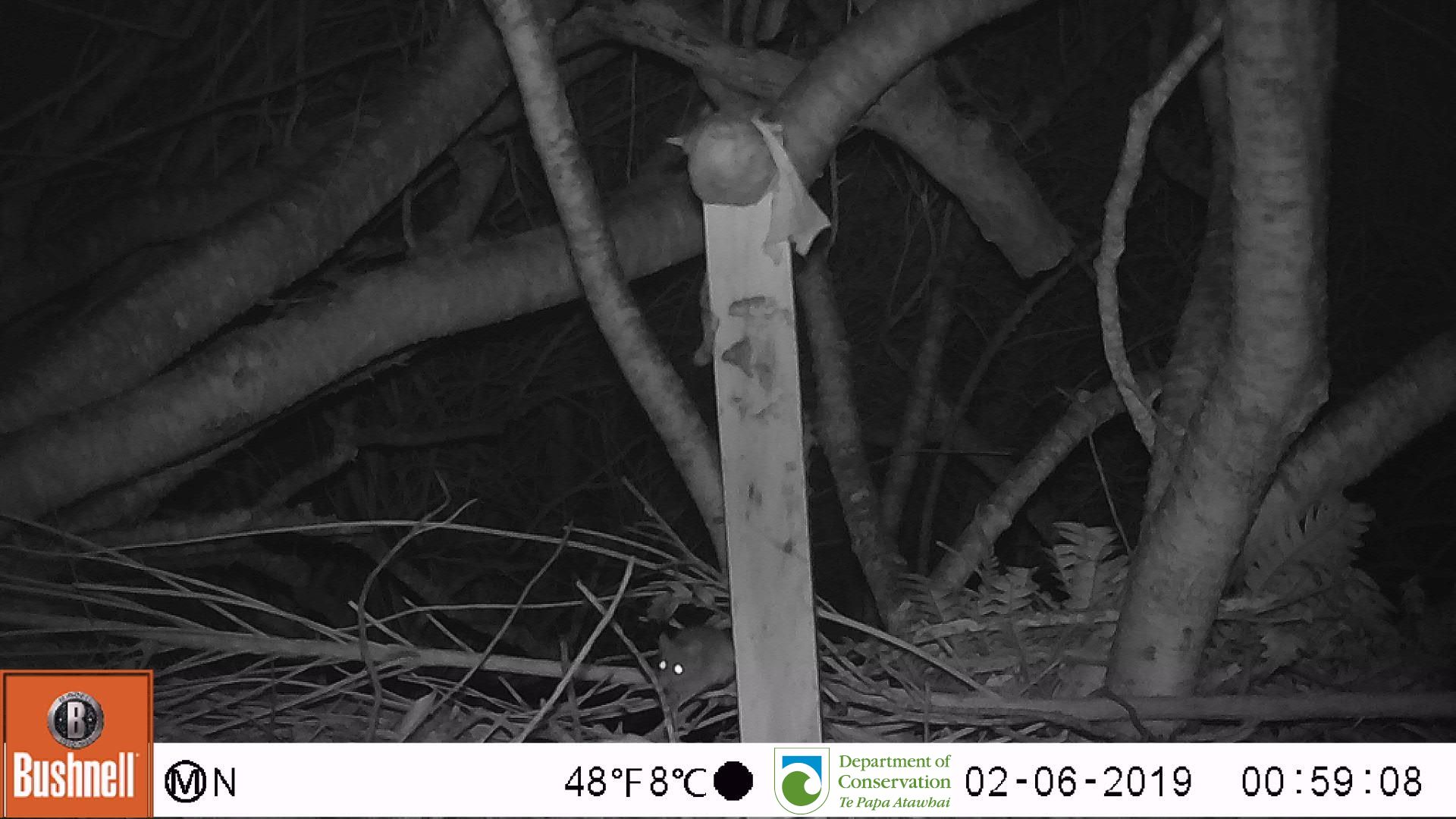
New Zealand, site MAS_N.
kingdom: Animalia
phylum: Chordata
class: Mammalia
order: Rodentia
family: Muridae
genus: Mus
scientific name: Mus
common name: mouse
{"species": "mouse (Mus)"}